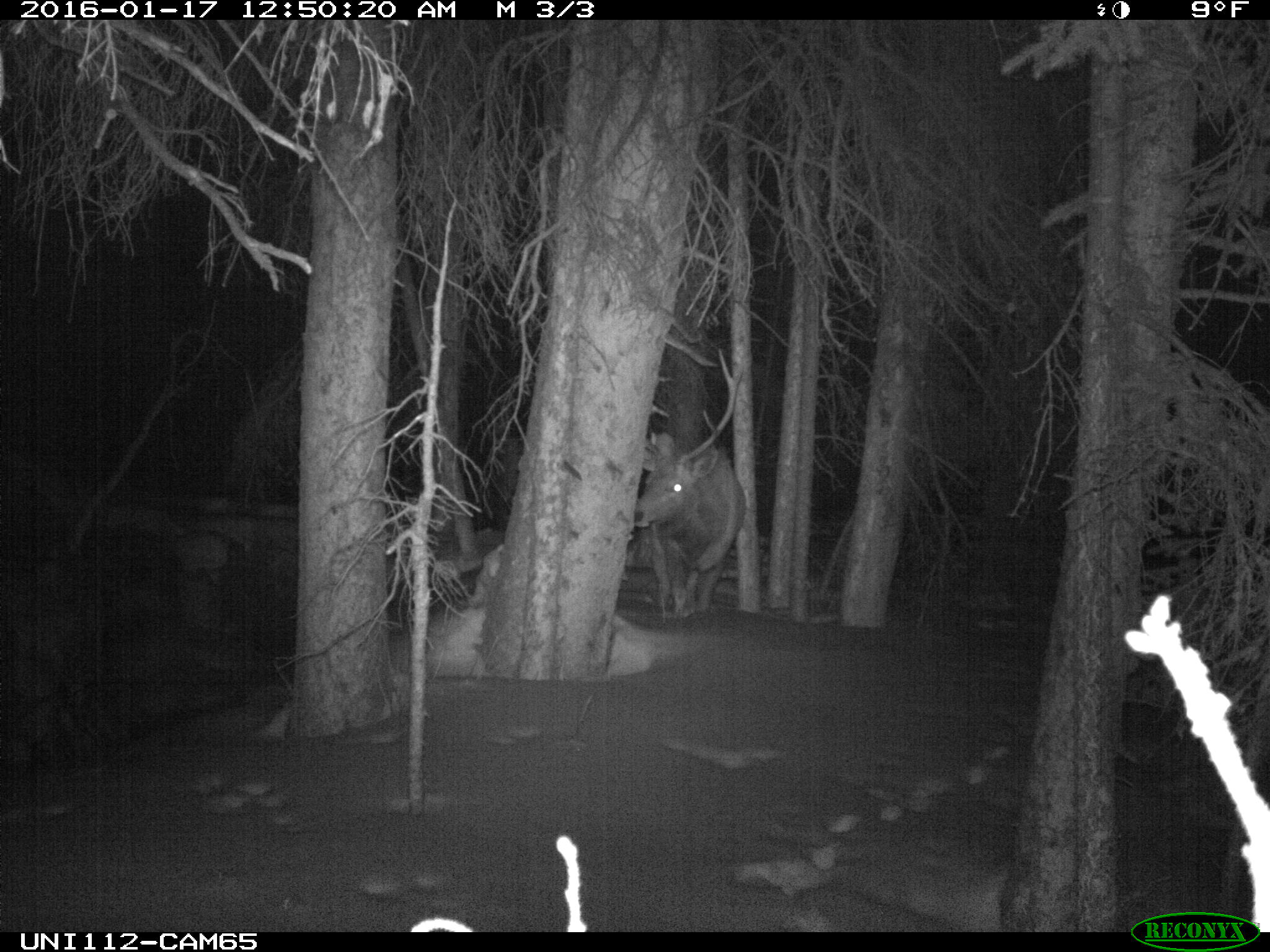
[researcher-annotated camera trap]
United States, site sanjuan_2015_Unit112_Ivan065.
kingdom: Animalia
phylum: Chordata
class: Mammalia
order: Artiodactyla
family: Cervidae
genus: Cervus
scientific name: Cervus elaphus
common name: red deer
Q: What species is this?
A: Cervus elaphus (red deer).